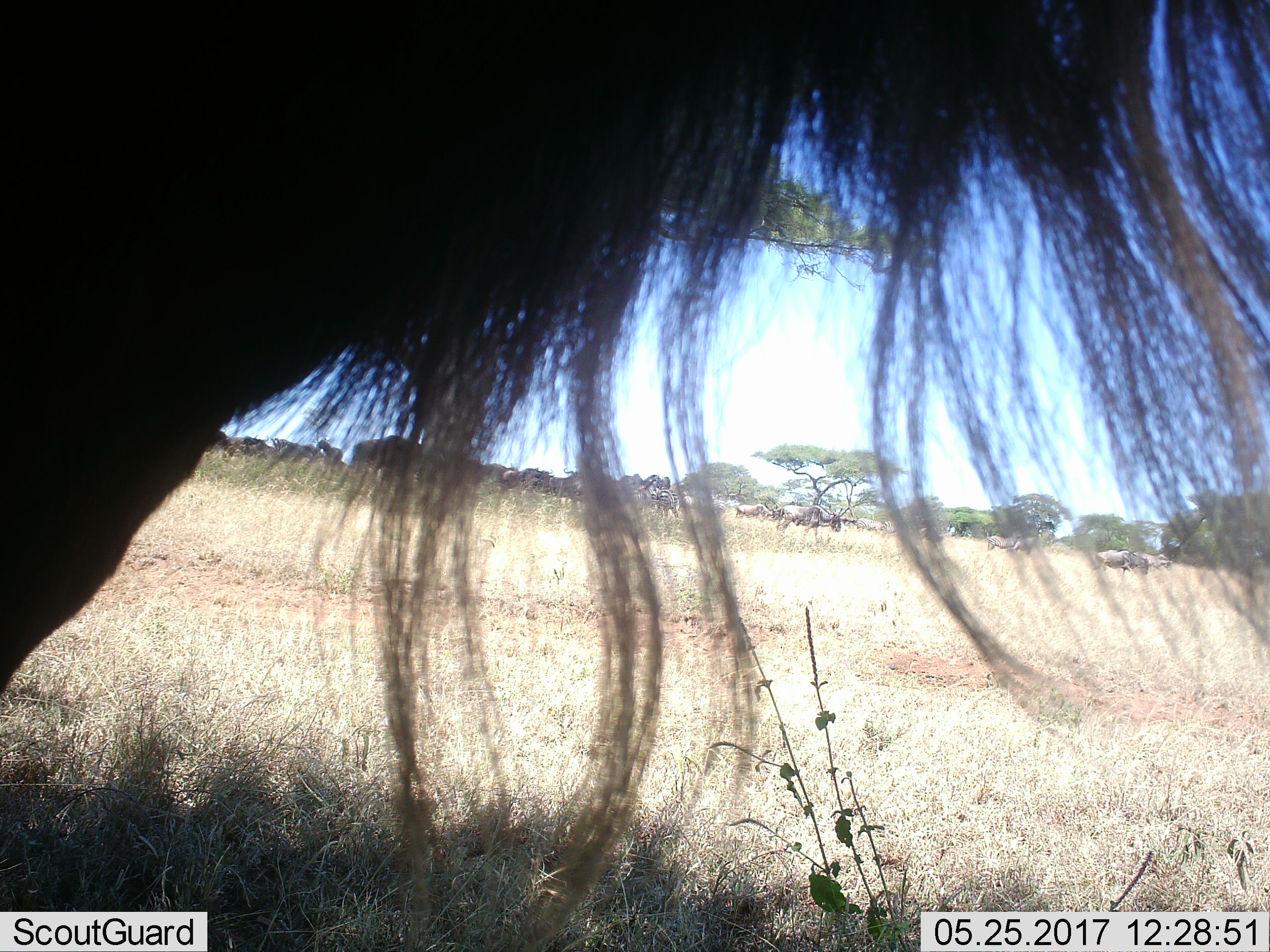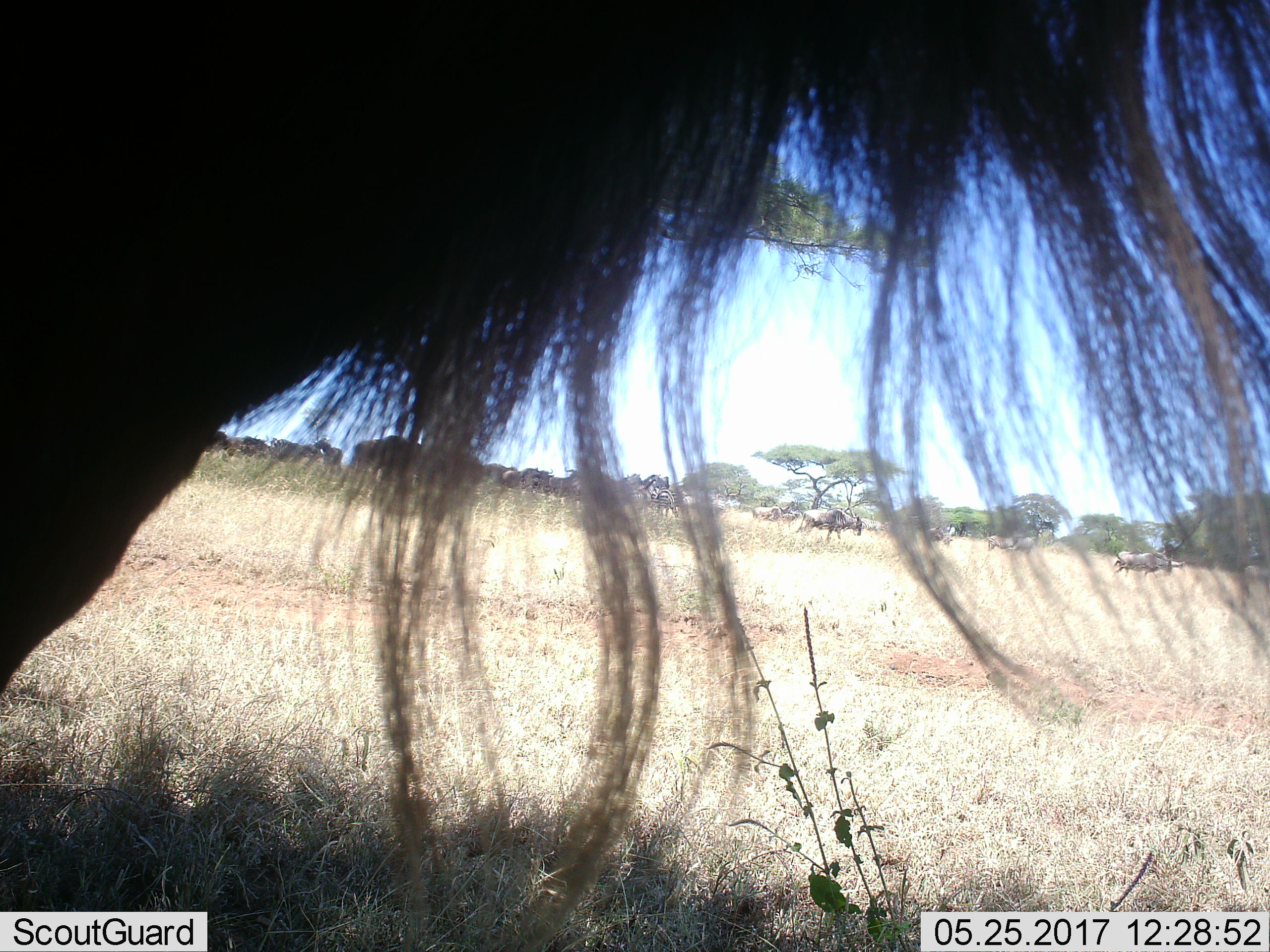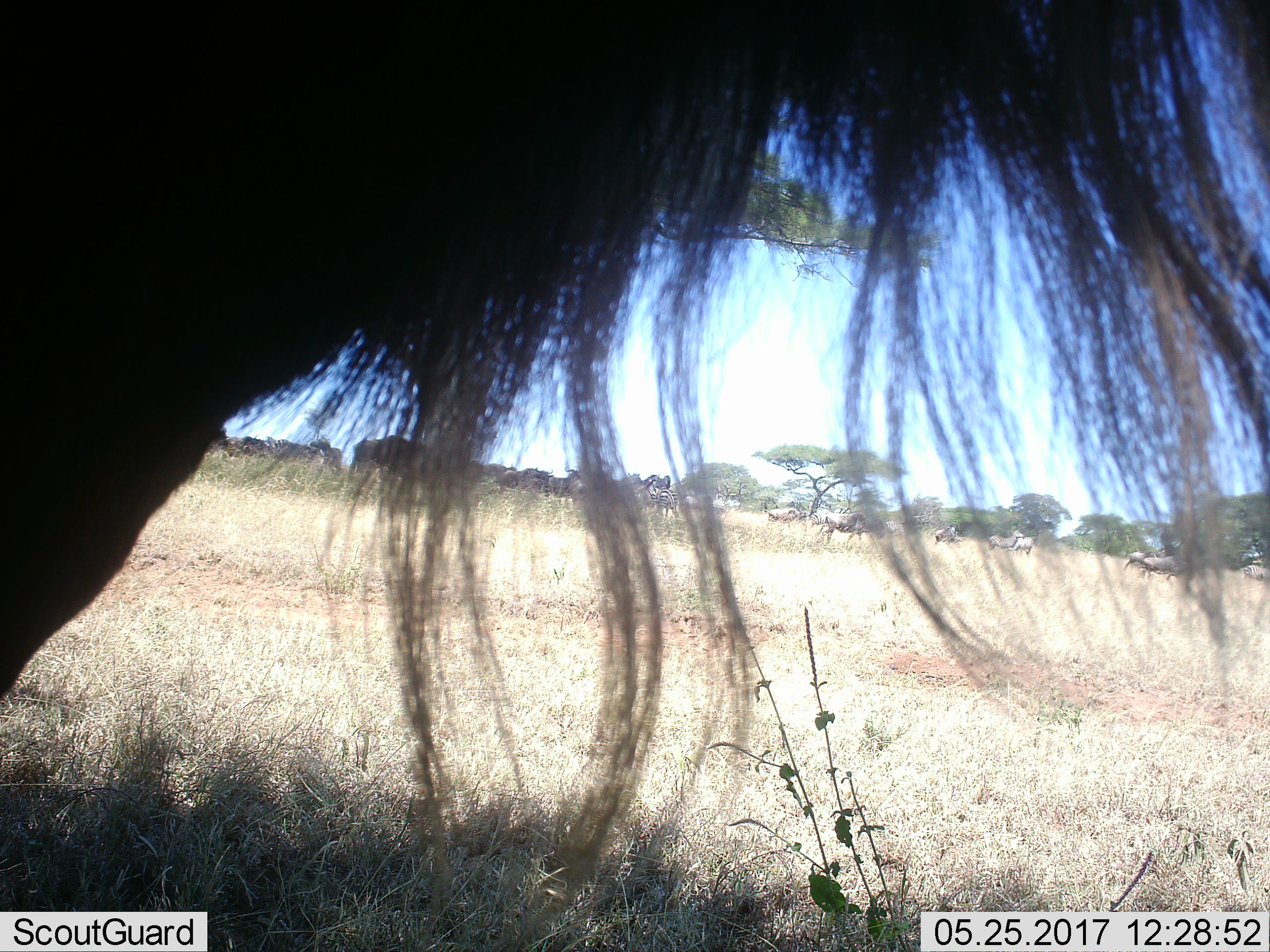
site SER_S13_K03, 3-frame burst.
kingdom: Animalia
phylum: Chordata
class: Mammalia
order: Artiodactyla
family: Bovidae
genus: Connochaetes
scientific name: Connochaetes taurinus taurinus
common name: blue wildebeest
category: wildebeestblue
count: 11-50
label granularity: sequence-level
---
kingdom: Animalia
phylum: Chordata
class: Mammalia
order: Perissodactyla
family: Equidae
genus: Equus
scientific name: Equus quagga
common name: plains zebra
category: zebraplains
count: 8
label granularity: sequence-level